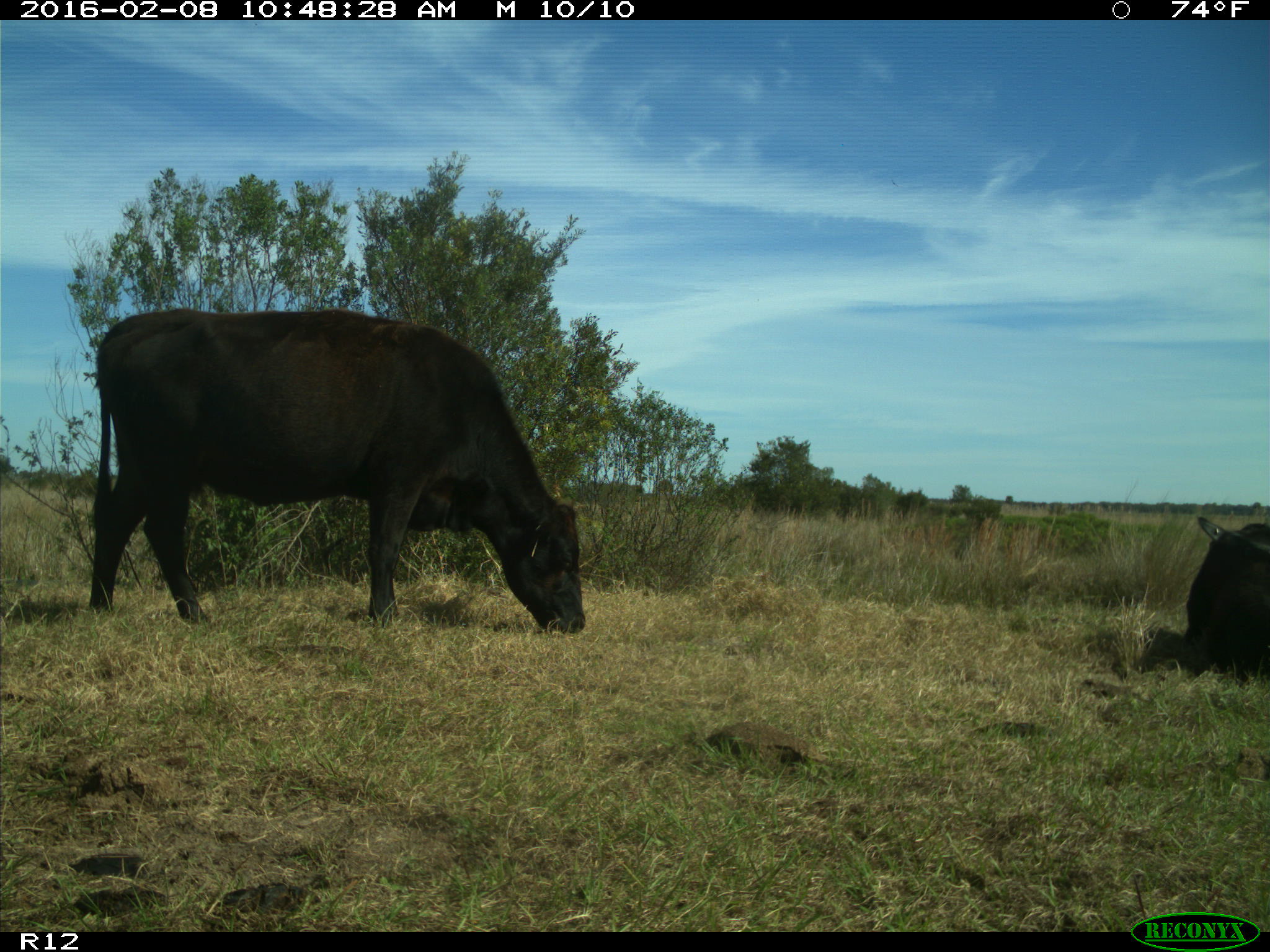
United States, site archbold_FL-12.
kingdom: Animalia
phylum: Chordata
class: Mammalia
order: Artiodactyla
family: Bovidae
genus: Bos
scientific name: Bos taurus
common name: domestic cow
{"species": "Bos taurus (domestic cow)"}